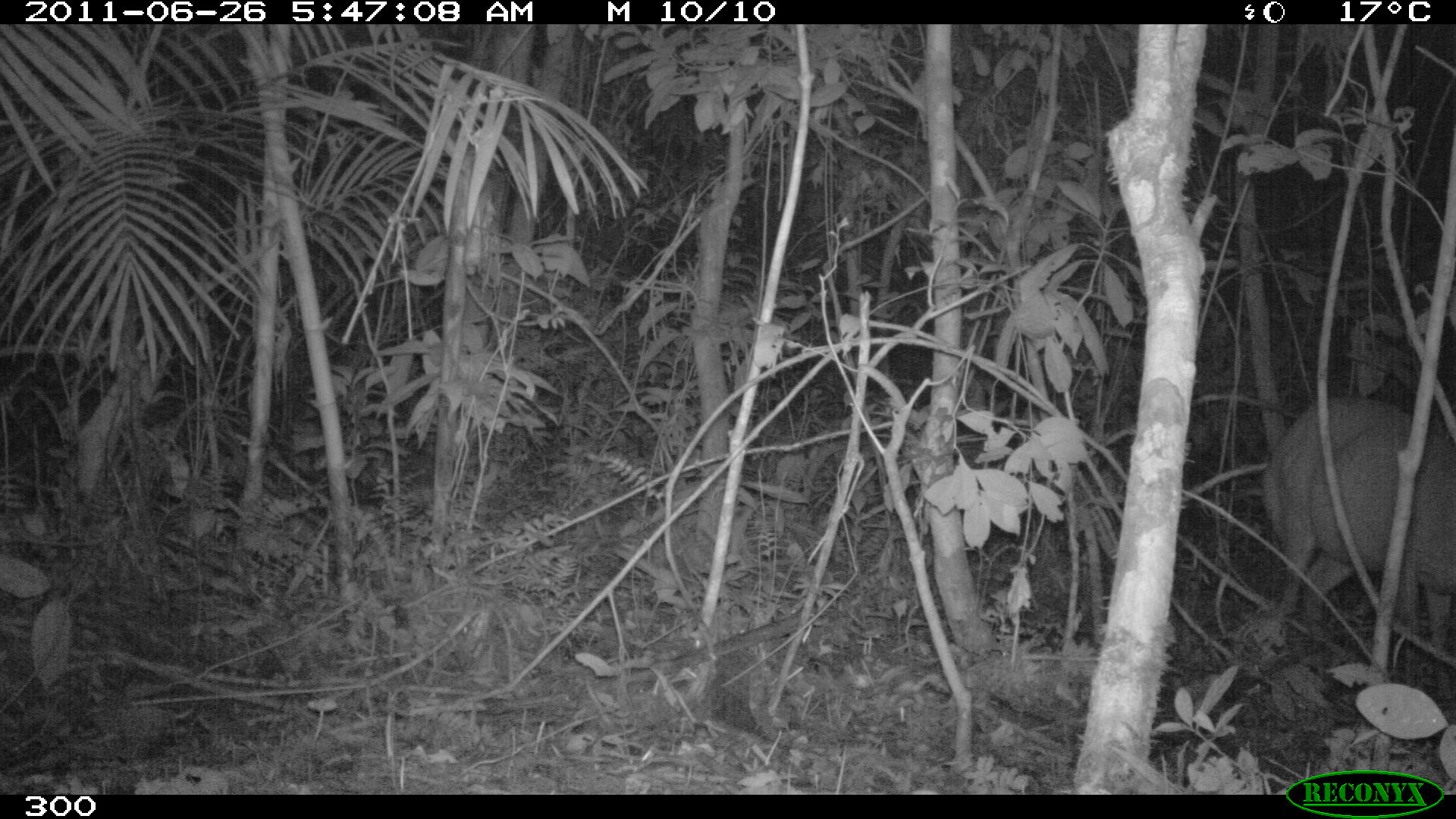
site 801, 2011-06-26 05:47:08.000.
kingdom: Animalia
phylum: Chordata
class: Mammalia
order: Artiodactyla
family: Cervidae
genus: Mazama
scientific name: Mazama americana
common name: red brocket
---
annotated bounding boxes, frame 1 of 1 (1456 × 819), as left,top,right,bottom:
mazama americana: 1258,395,1456,691